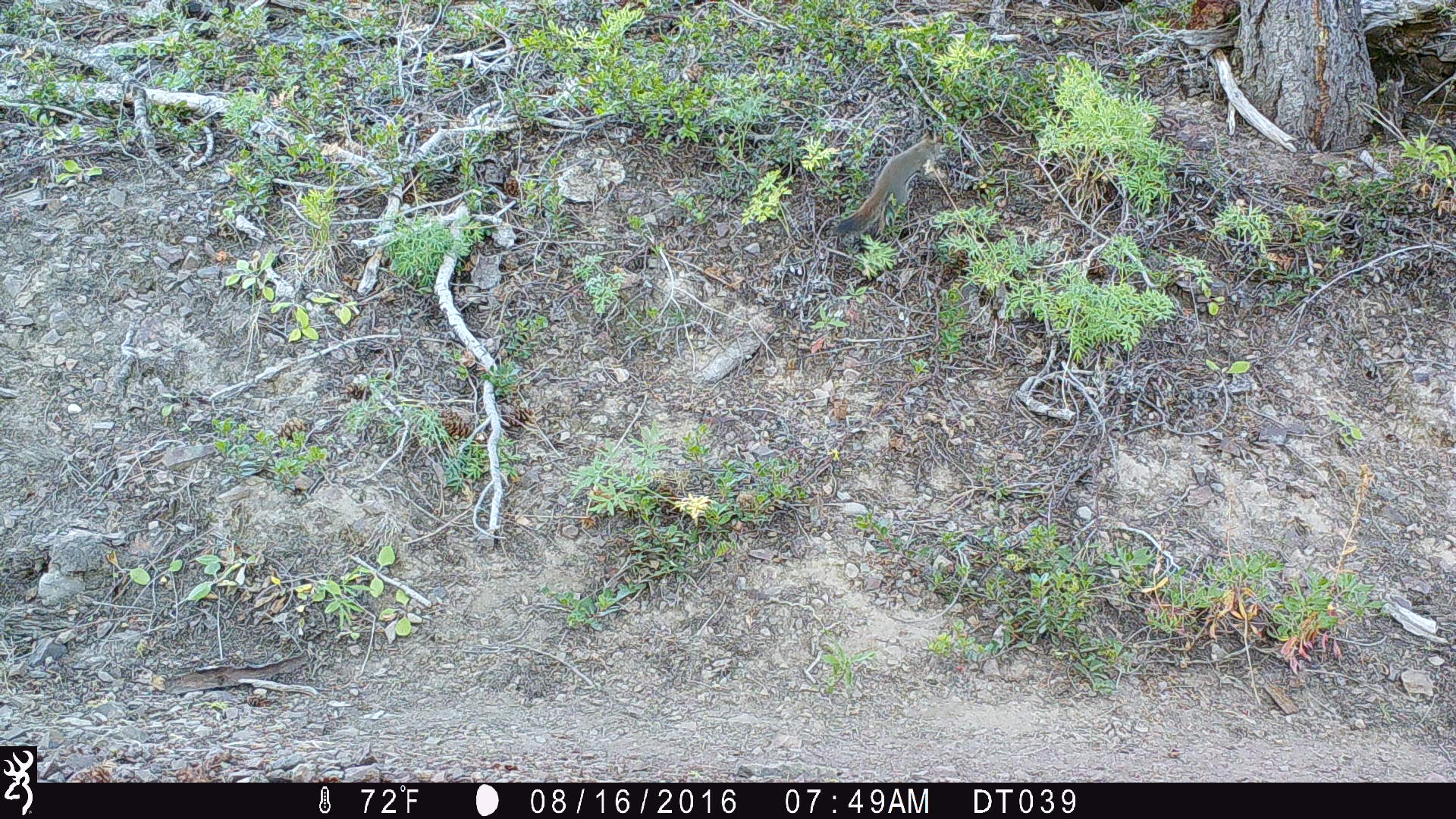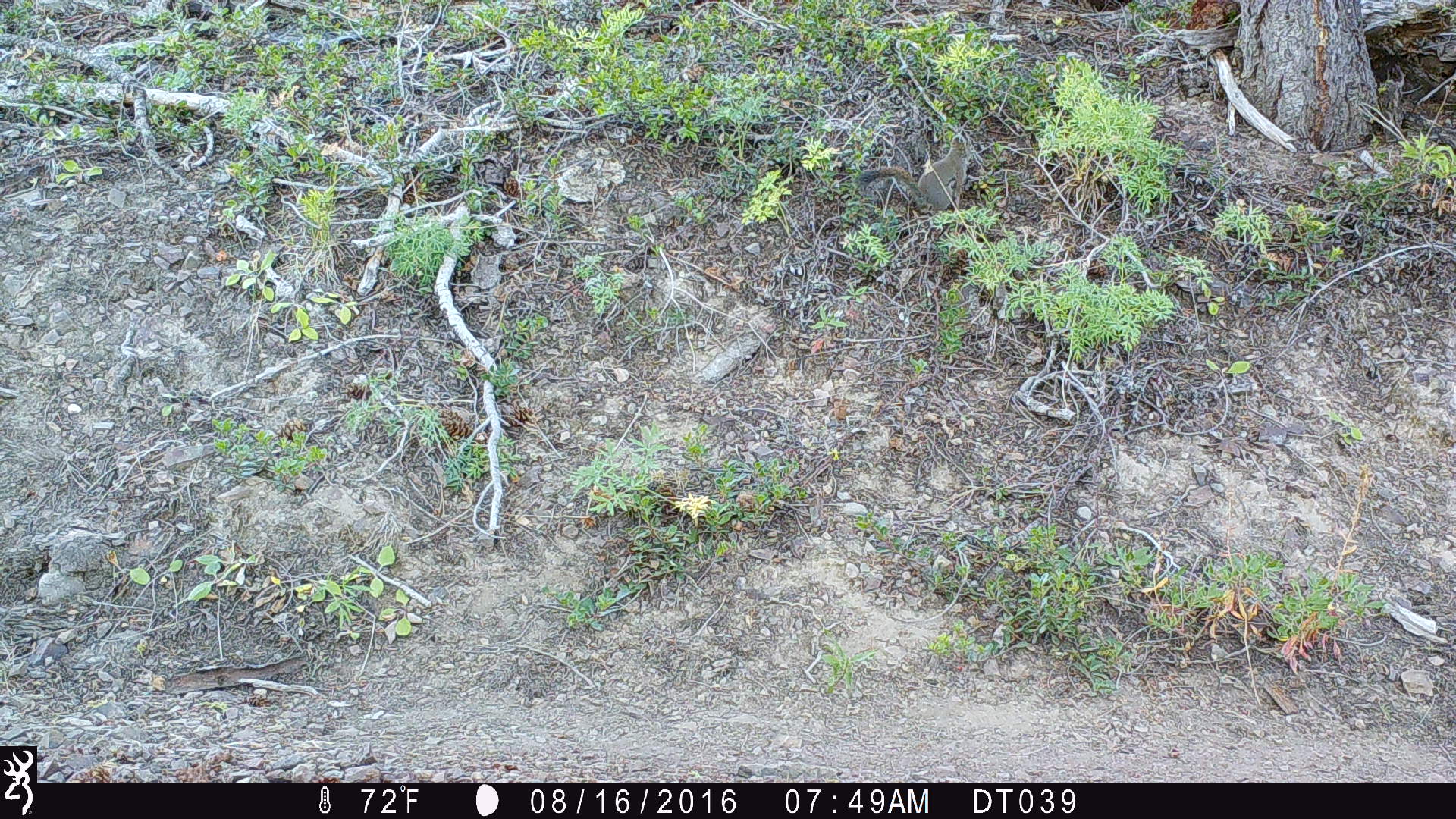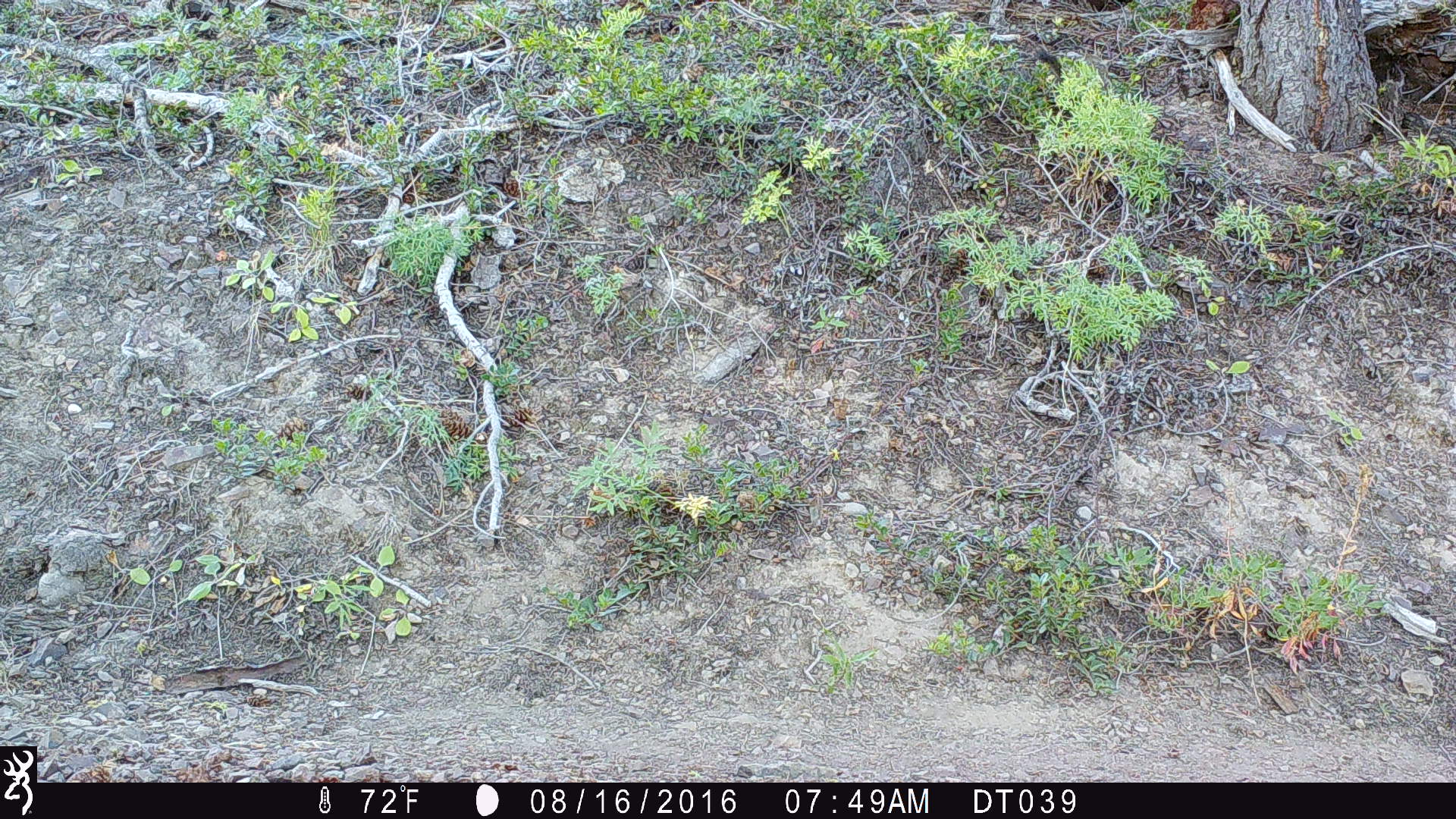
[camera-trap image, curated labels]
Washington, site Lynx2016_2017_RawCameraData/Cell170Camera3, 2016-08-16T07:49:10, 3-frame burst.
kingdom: Animalia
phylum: Chordata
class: Mammalia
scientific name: Mammalia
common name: small mammal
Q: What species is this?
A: Small mammal (Mammalia).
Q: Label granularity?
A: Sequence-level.